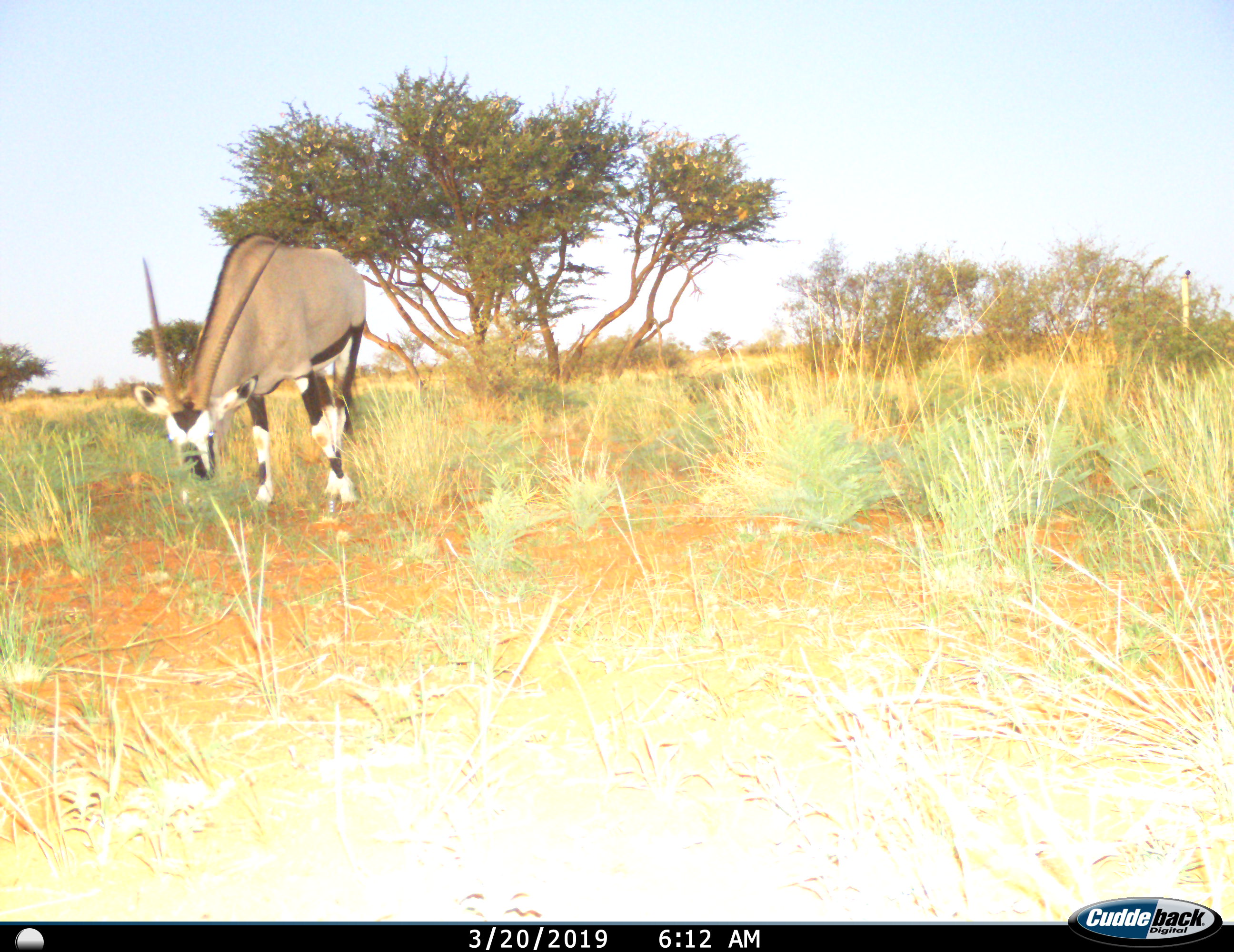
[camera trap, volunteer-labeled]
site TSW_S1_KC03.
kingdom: Animalia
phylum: Chordata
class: Mammalia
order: Artiodactyla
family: Bovidae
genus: Oryx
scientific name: Oryx gazella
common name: gemsbok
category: oryx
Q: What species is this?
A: Oryx (gemsbok) (Oryx gazella).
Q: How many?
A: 1.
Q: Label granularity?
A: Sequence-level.